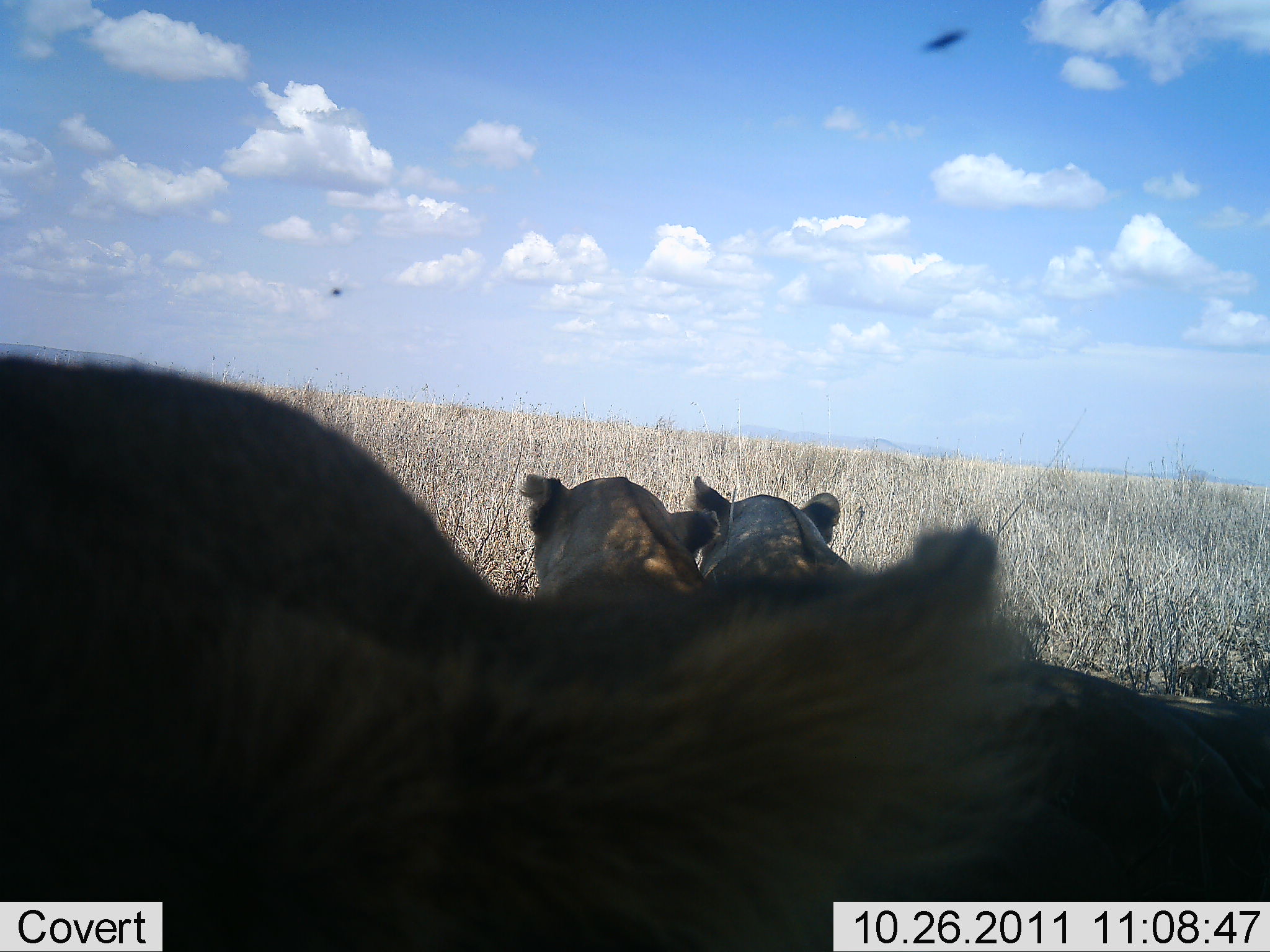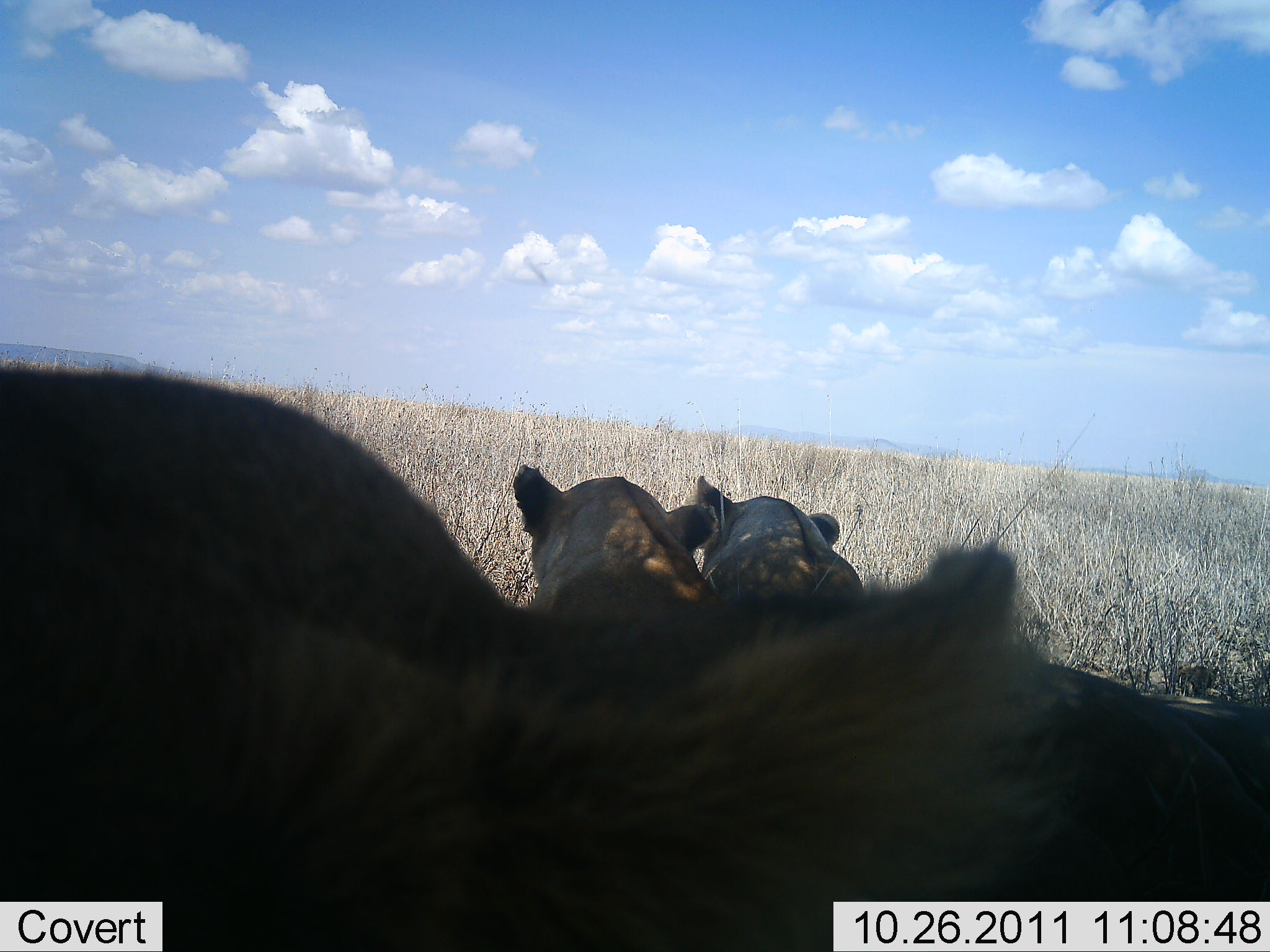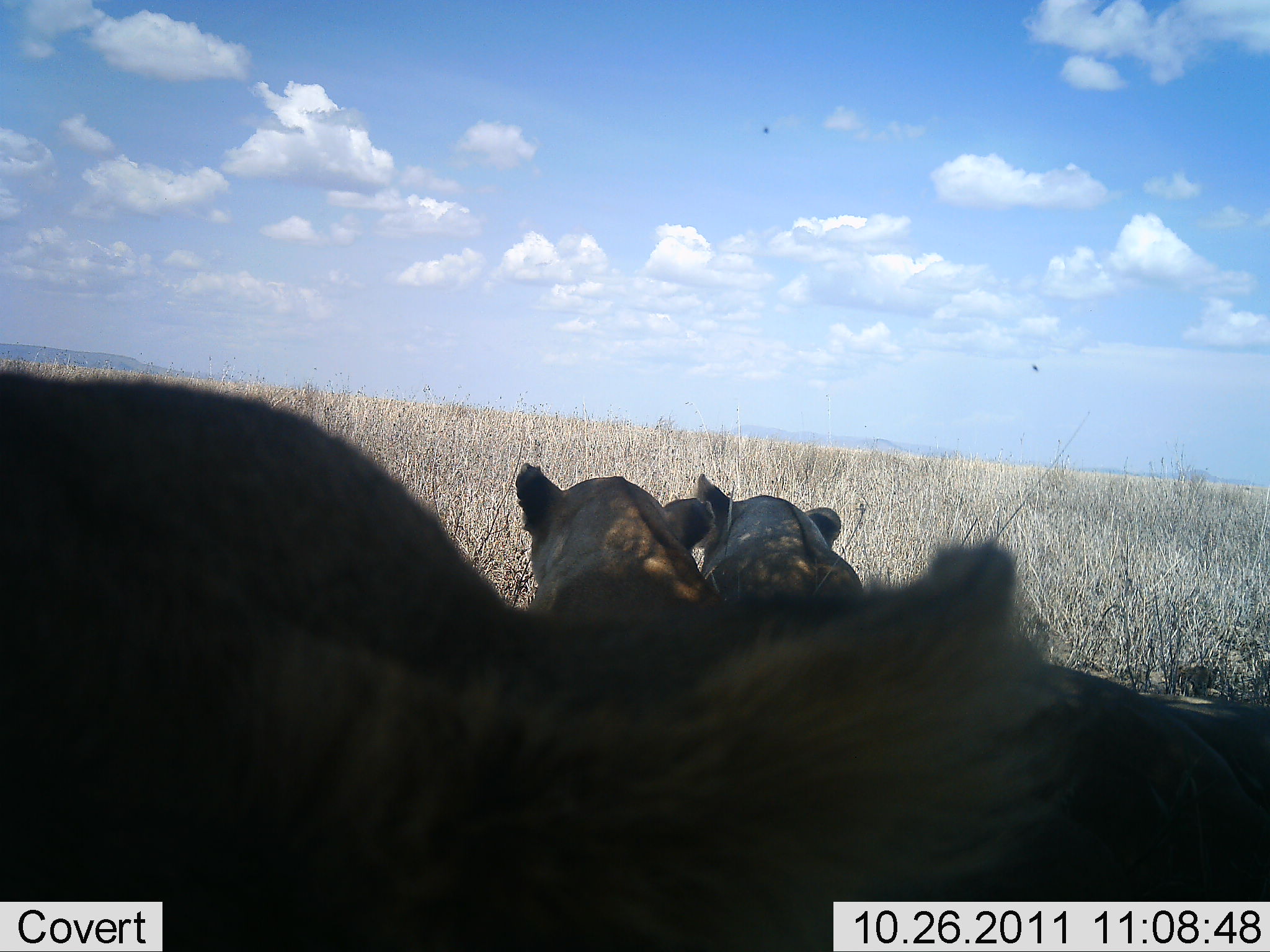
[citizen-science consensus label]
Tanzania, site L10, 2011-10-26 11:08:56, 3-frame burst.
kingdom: Animalia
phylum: Chordata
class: Mammalia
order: Carnivora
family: Felidae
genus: Panthera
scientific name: Panthera leo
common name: lion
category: lionfemale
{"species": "lionfemale (lion) (Panthera leo)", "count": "3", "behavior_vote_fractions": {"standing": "8%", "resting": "92%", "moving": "0%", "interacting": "8%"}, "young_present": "0%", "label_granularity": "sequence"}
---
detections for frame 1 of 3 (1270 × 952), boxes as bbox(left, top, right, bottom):
animal: bbox(2, 349, 1051, 949); bbox(687, 479, 1266, 902); bbox(516, 470, 714, 589)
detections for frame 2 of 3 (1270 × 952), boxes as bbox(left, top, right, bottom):
animal: bbox(0, 355, 1062, 952); bbox(689, 470, 1270, 902); bbox(512, 461, 718, 606)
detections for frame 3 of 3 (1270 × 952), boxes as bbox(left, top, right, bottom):
animal: bbox(0, 366, 1073, 952); bbox(692, 474, 1270, 902); bbox(516, 460, 719, 605)